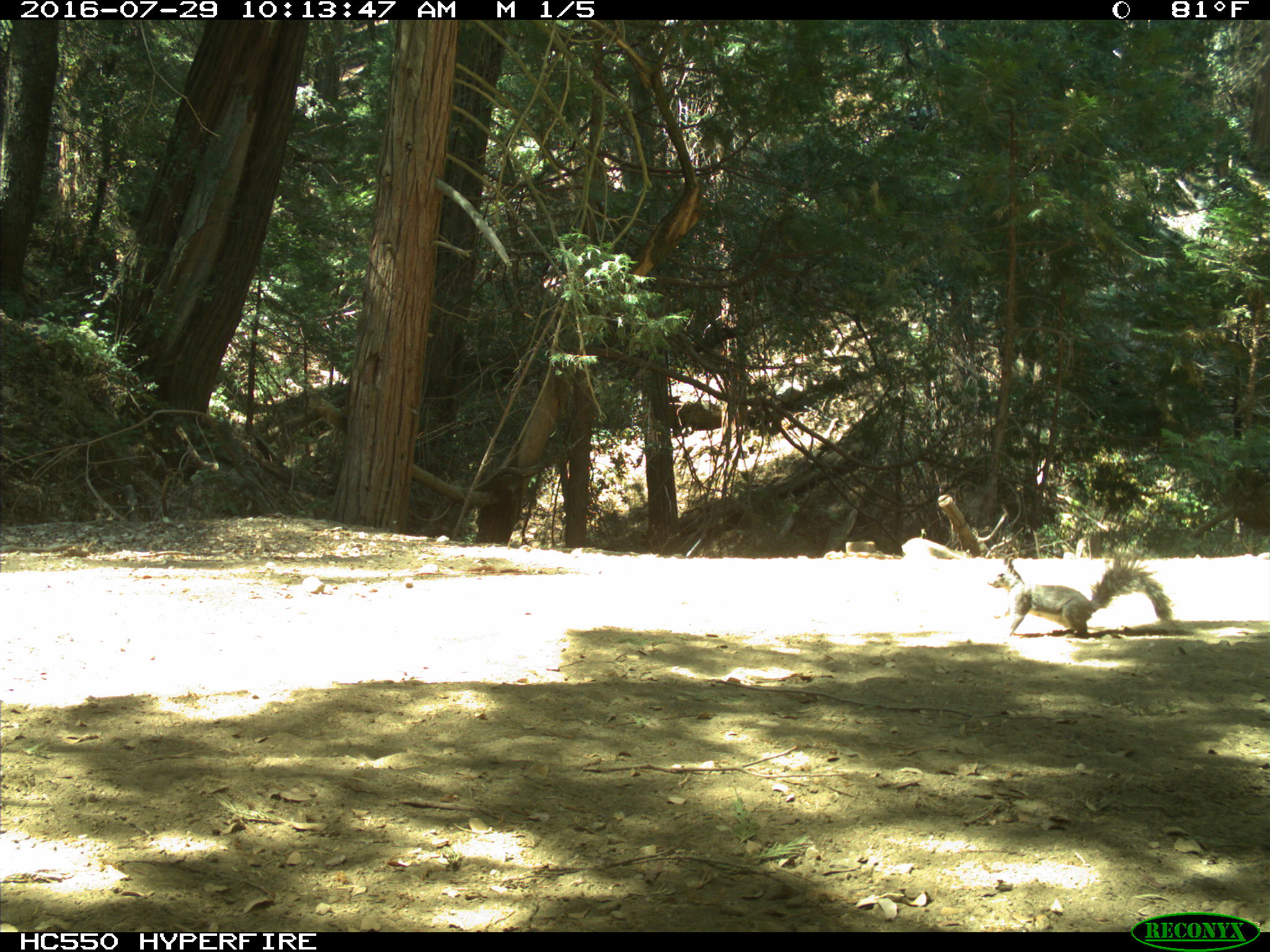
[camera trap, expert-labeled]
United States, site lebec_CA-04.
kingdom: Animalia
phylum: Chordata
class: Mammalia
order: Rodentia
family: Sciuridae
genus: Sciurus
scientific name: Sciurus carolinensis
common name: eastern gray squirrel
Sciurus carolinensis (eastern gray squirrel).